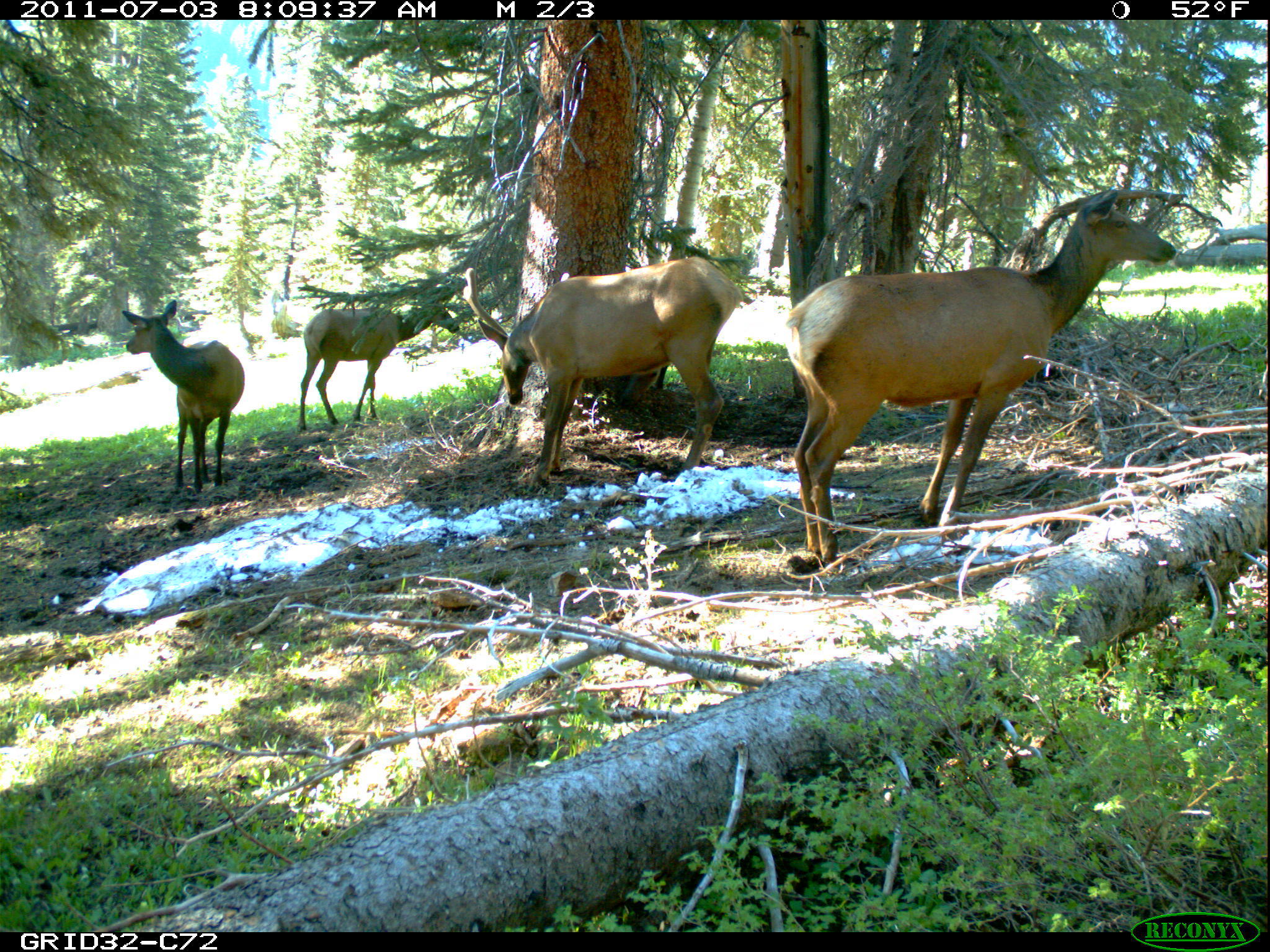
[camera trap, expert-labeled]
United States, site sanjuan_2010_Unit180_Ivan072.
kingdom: Animalia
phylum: Chordata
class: Mammalia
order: Artiodactyla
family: Cervidae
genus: Cervus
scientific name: Cervus elaphus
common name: red deer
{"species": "Cervus elaphus (red deer)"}